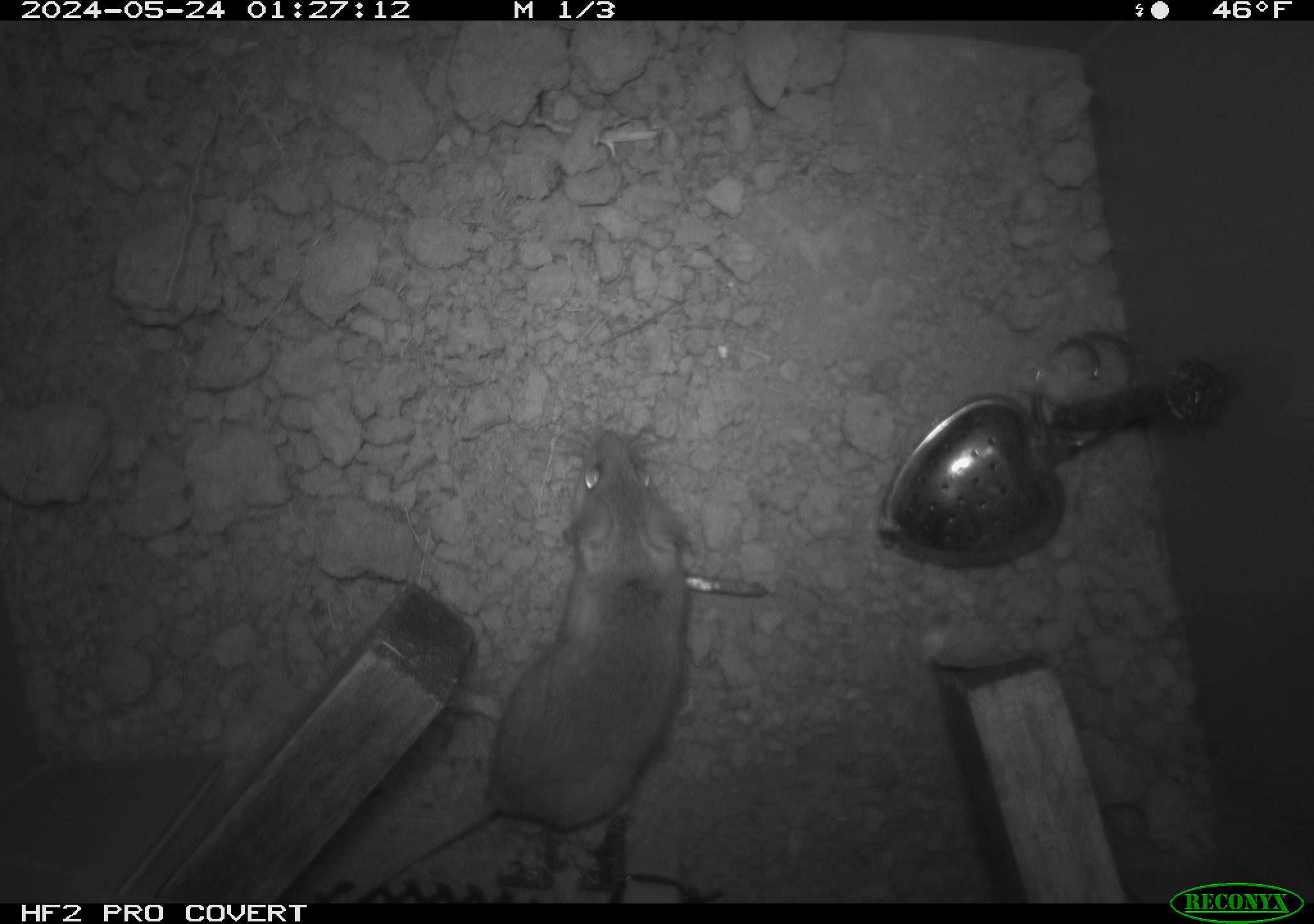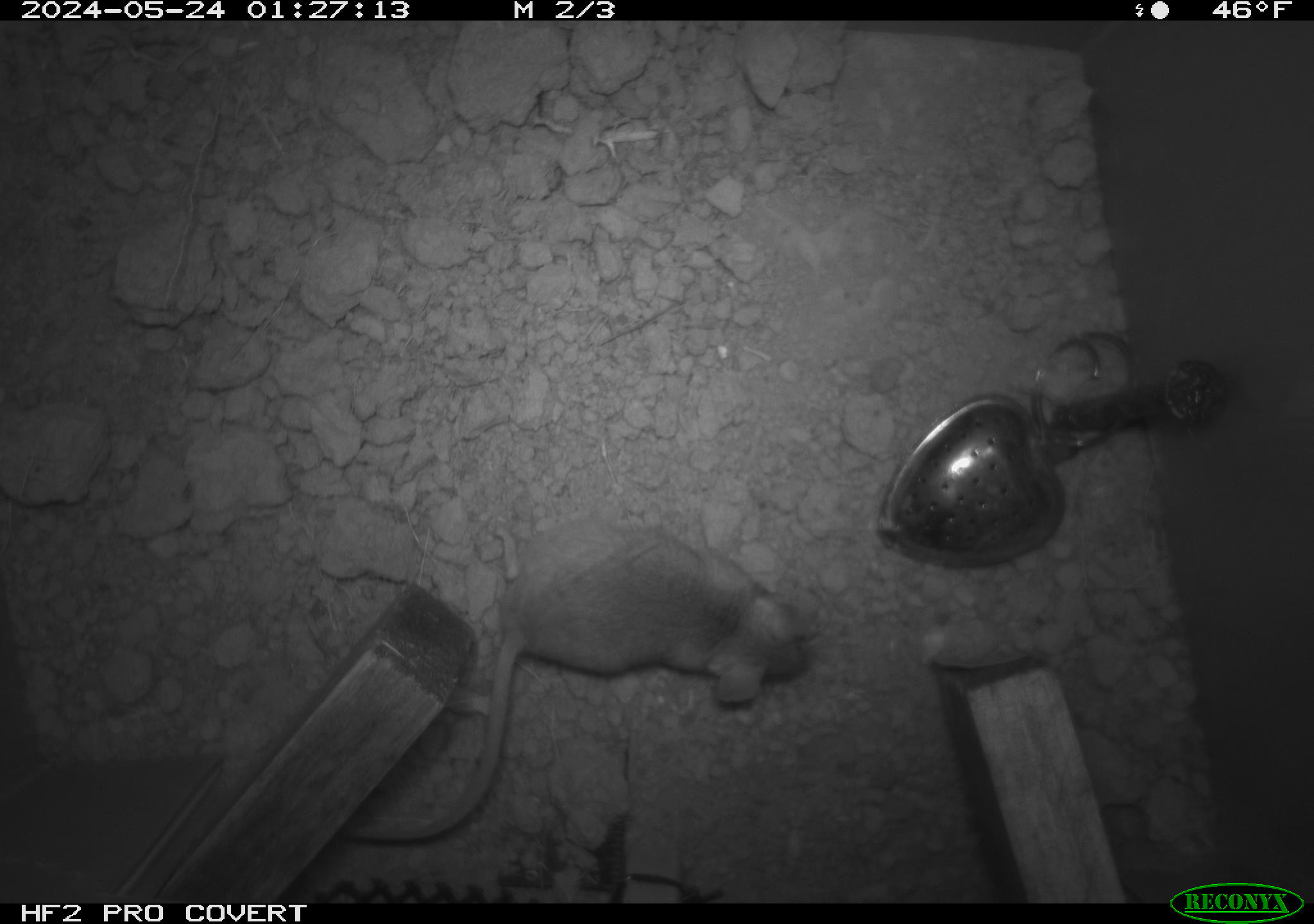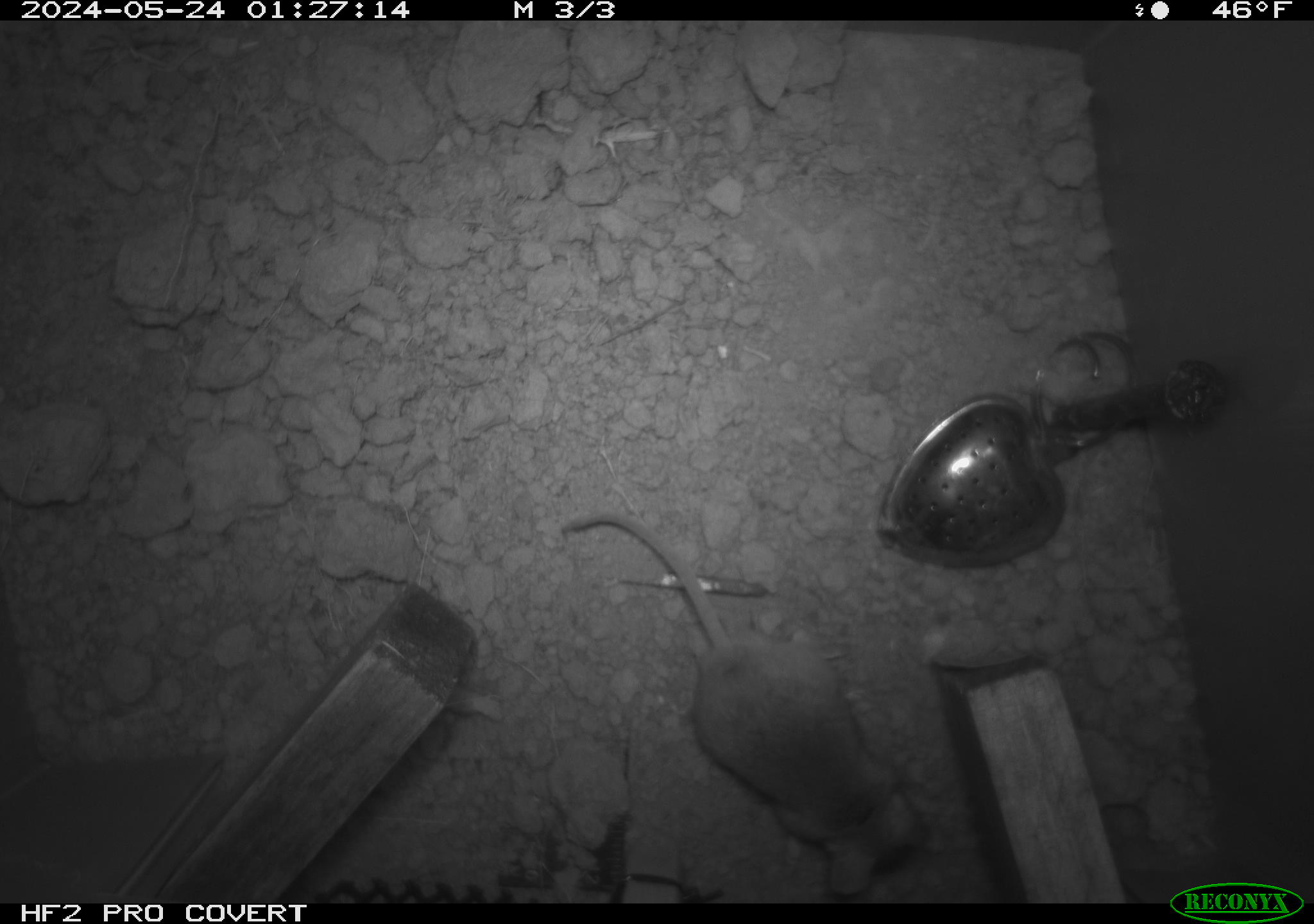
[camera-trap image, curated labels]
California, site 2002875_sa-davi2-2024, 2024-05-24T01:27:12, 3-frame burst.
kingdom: Animalia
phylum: Chordata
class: Mammalia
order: Rodentia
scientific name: Rodentia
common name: mouse species